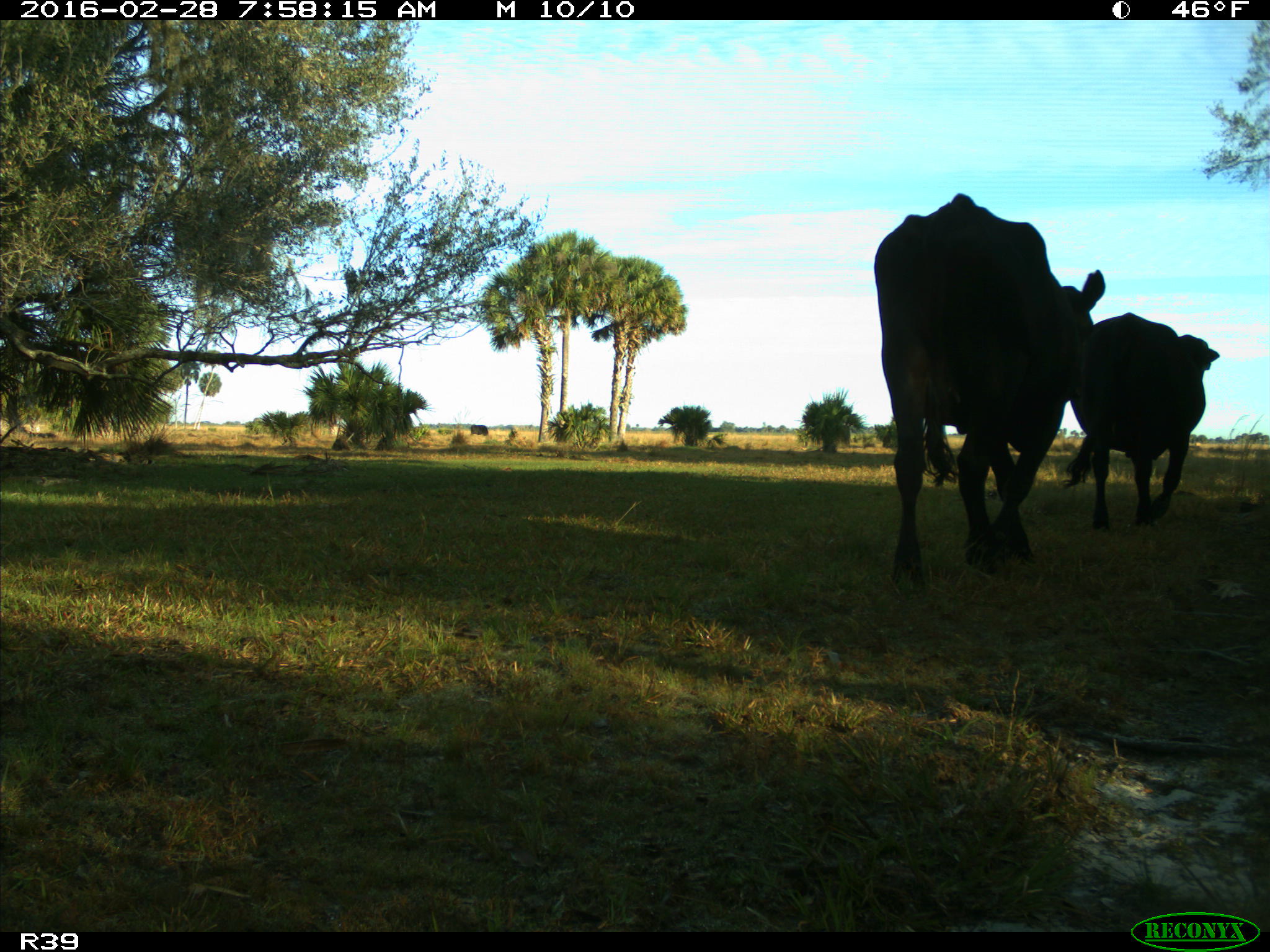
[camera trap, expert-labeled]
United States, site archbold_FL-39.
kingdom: Animalia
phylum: Chordata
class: Mammalia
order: Artiodactyla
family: Bovidae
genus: Bos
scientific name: Bos taurus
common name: domestic cow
Bos taurus (domestic cow).